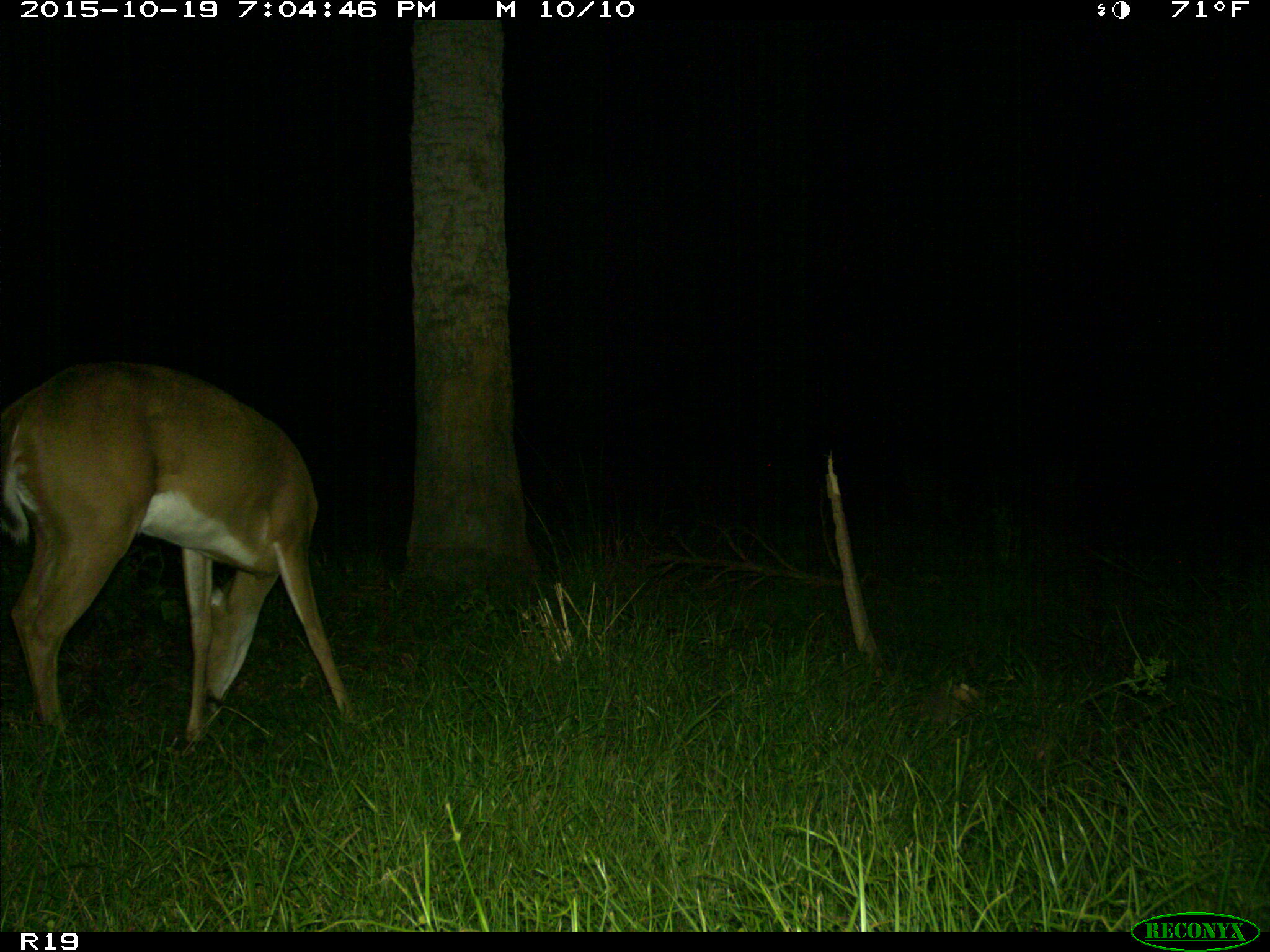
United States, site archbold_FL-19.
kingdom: Animalia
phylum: Chordata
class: Mammalia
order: Artiodactyla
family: Cervidae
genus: Odocoileus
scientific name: Odocoileus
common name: deer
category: unidentified deer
Unidentified deer (deer) (Odocoileus).